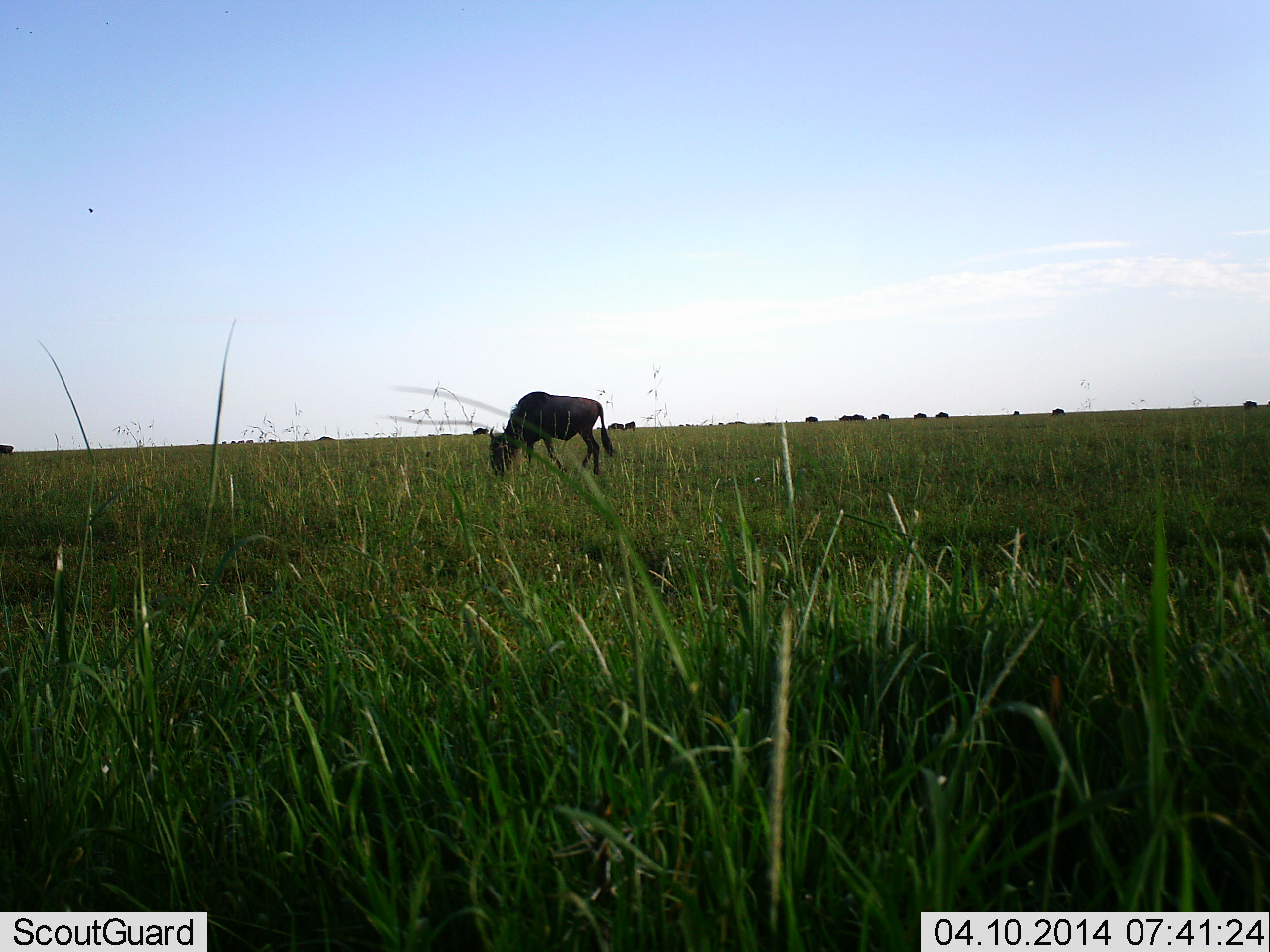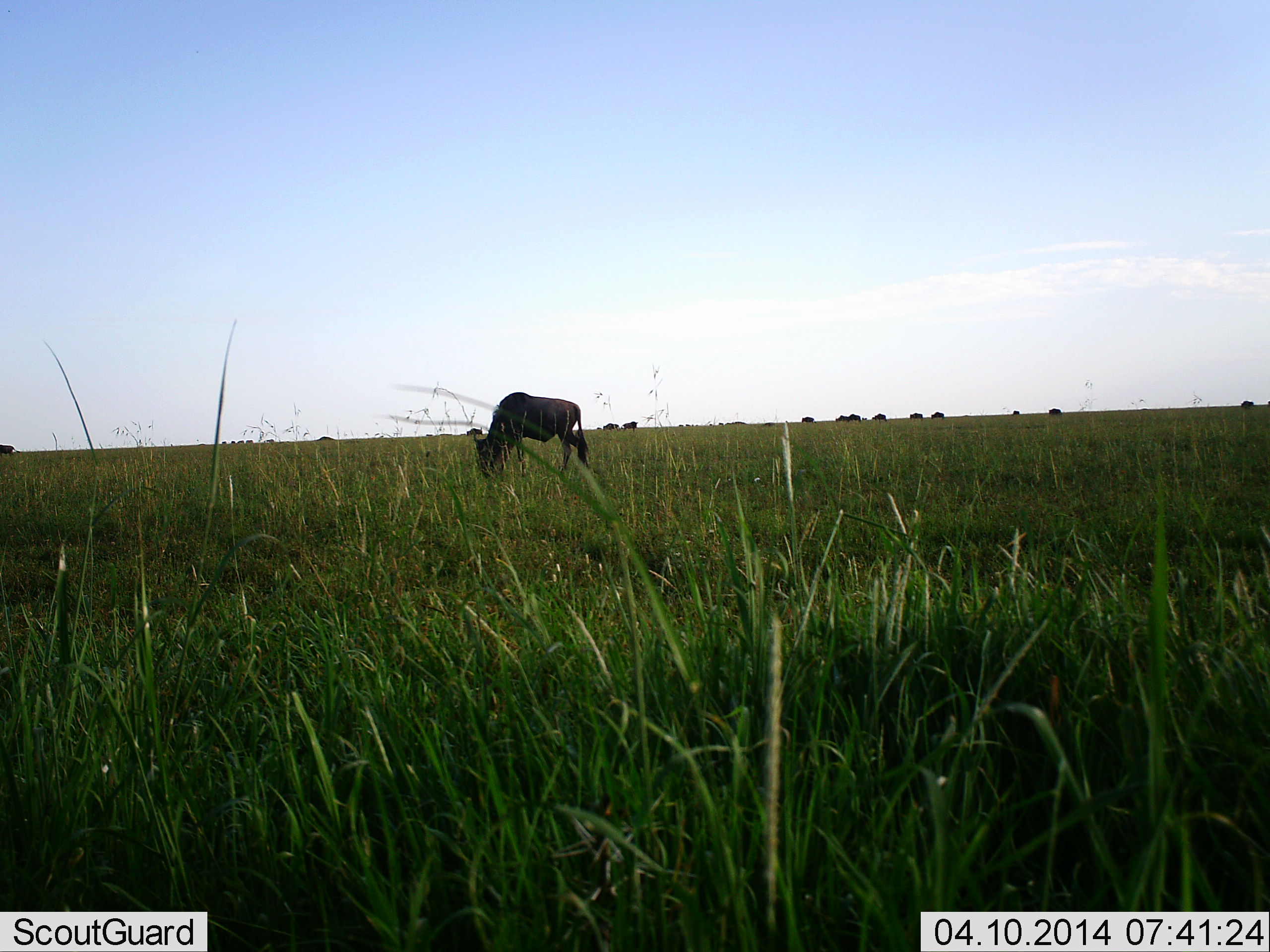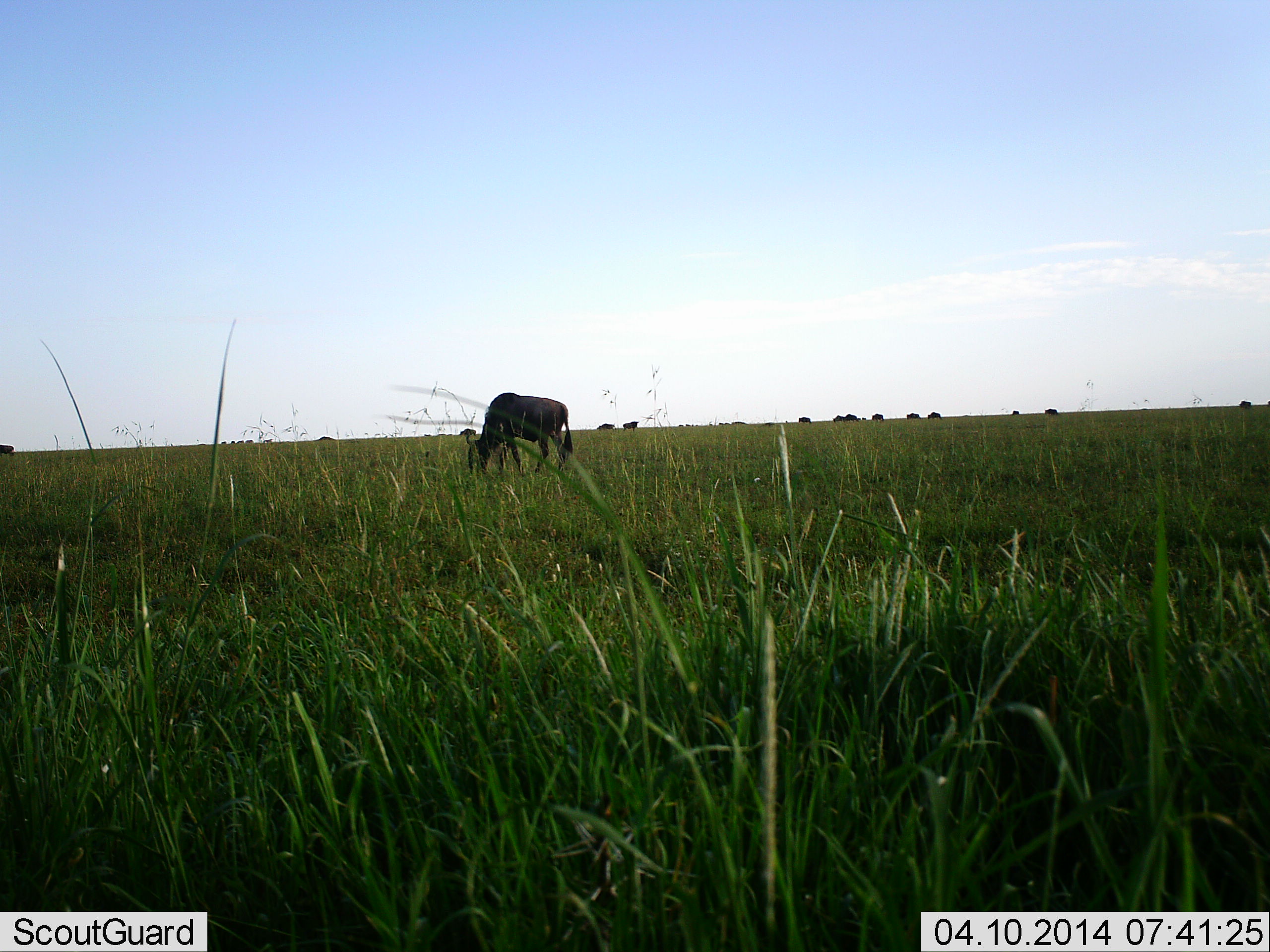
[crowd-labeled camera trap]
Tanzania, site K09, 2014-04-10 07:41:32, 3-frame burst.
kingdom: Animalia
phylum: Chordata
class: Mammalia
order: Artiodactyla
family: Bovidae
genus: Connochaetes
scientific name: Connochaetes taurinus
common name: blue wildebeest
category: wildebeest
Wildebeest (blue wildebeest) (Connochaetes taurinus), count 11-50. Behavior (volunteer vote fractions): standing 21%, resting 2%, moving 28%, interacting 0%. Young present (vote fraction): 2%. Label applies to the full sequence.